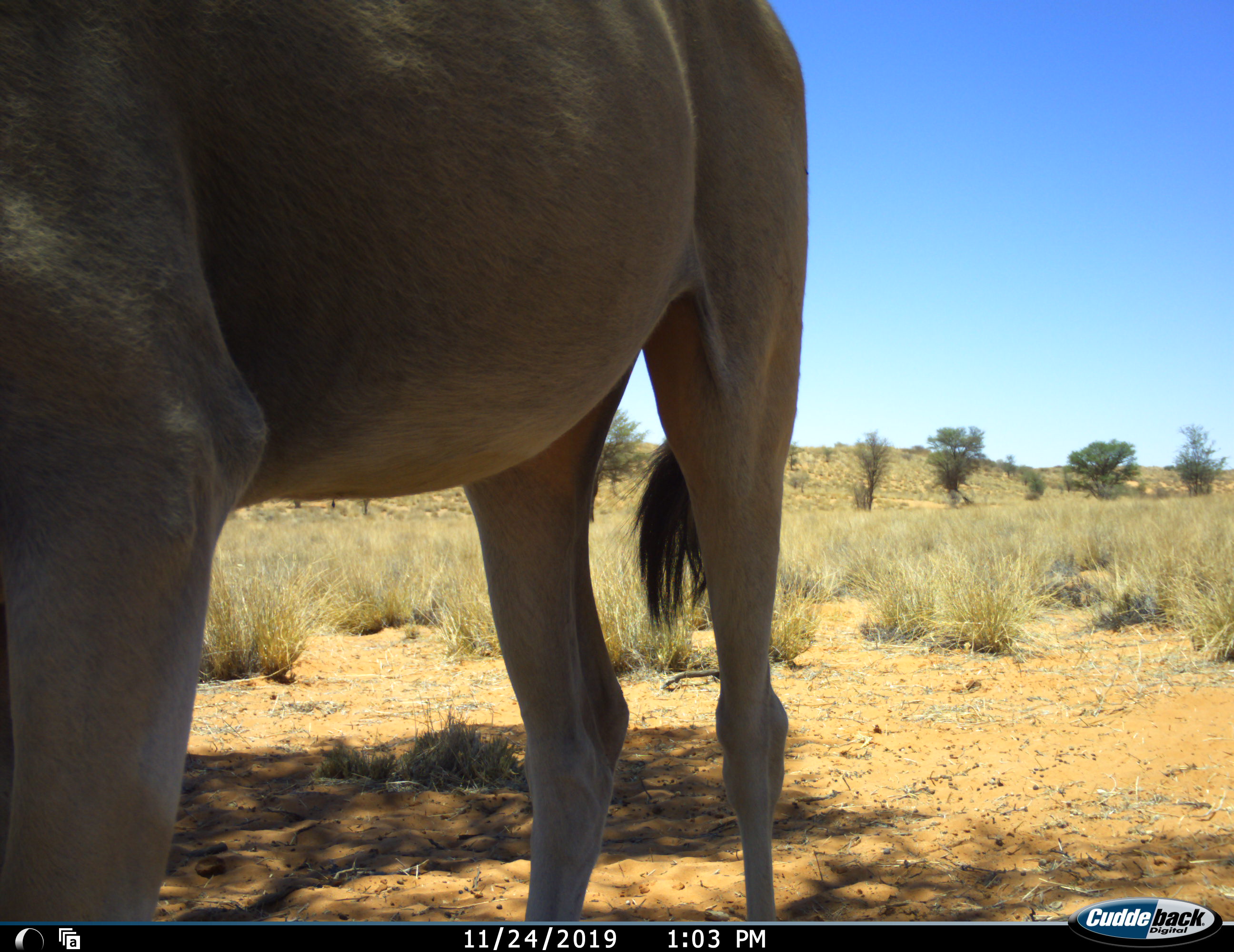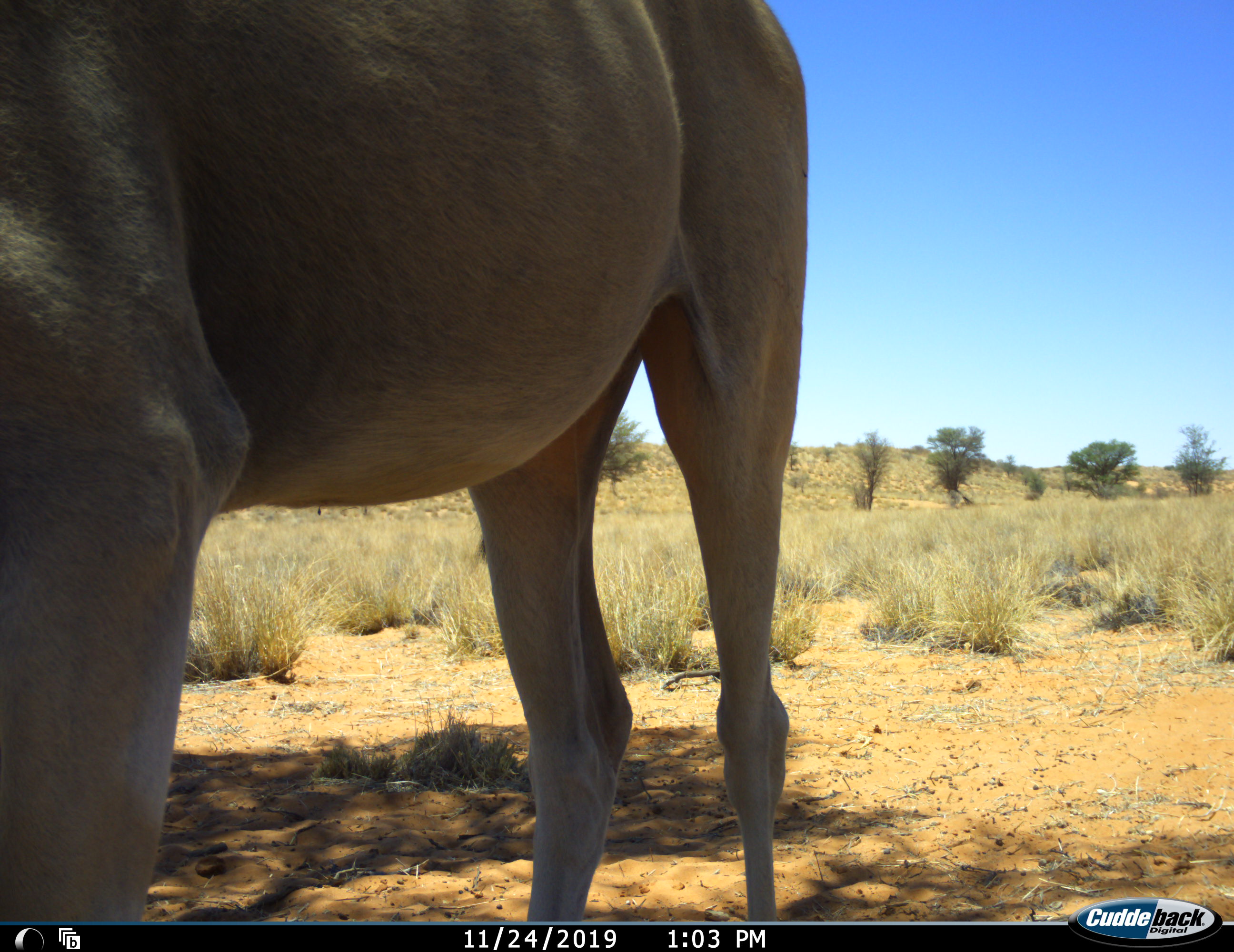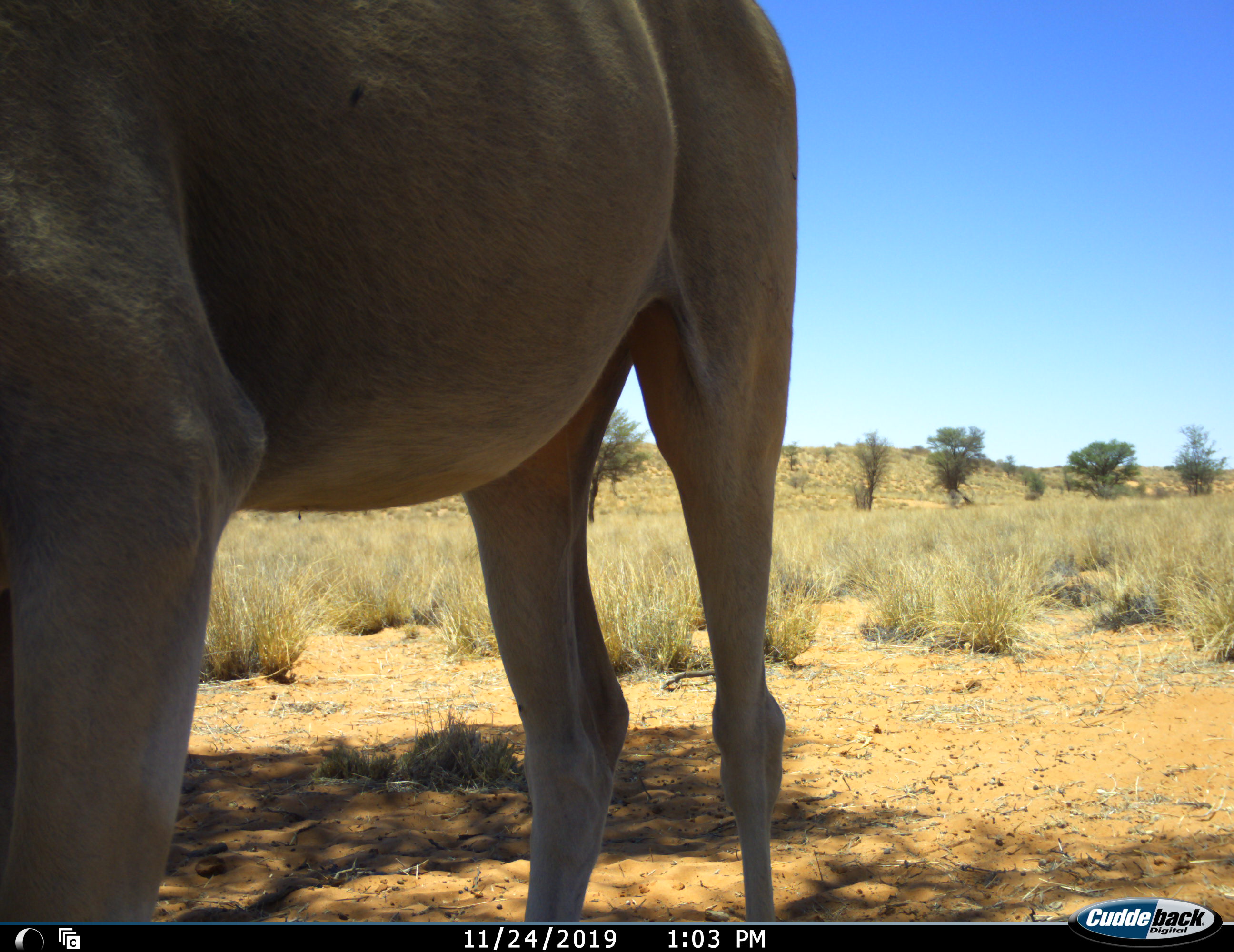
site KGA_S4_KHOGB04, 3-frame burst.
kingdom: Animalia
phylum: Chordata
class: Mammalia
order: Artiodactyla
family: Bovidae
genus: Tragelaphus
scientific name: Tragelaphus oryx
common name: eland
Eland (Tragelaphus oryx), count 1. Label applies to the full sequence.